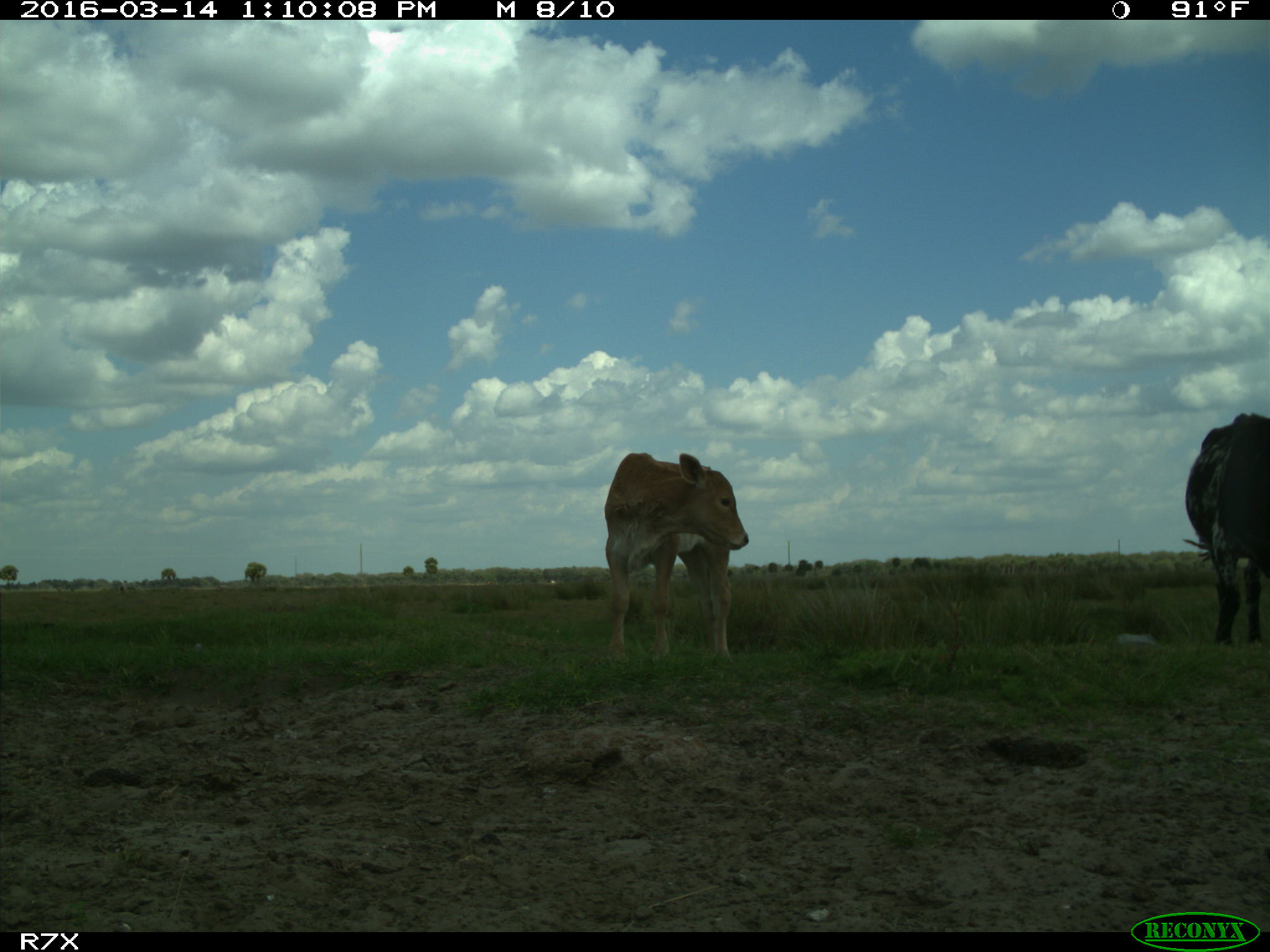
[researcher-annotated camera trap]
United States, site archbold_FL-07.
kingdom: Animalia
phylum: Chordata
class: Mammalia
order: Artiodactyla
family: Bovidae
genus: Bos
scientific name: Bos taurus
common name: domestic cow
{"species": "Bos taurus (domestic cow)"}